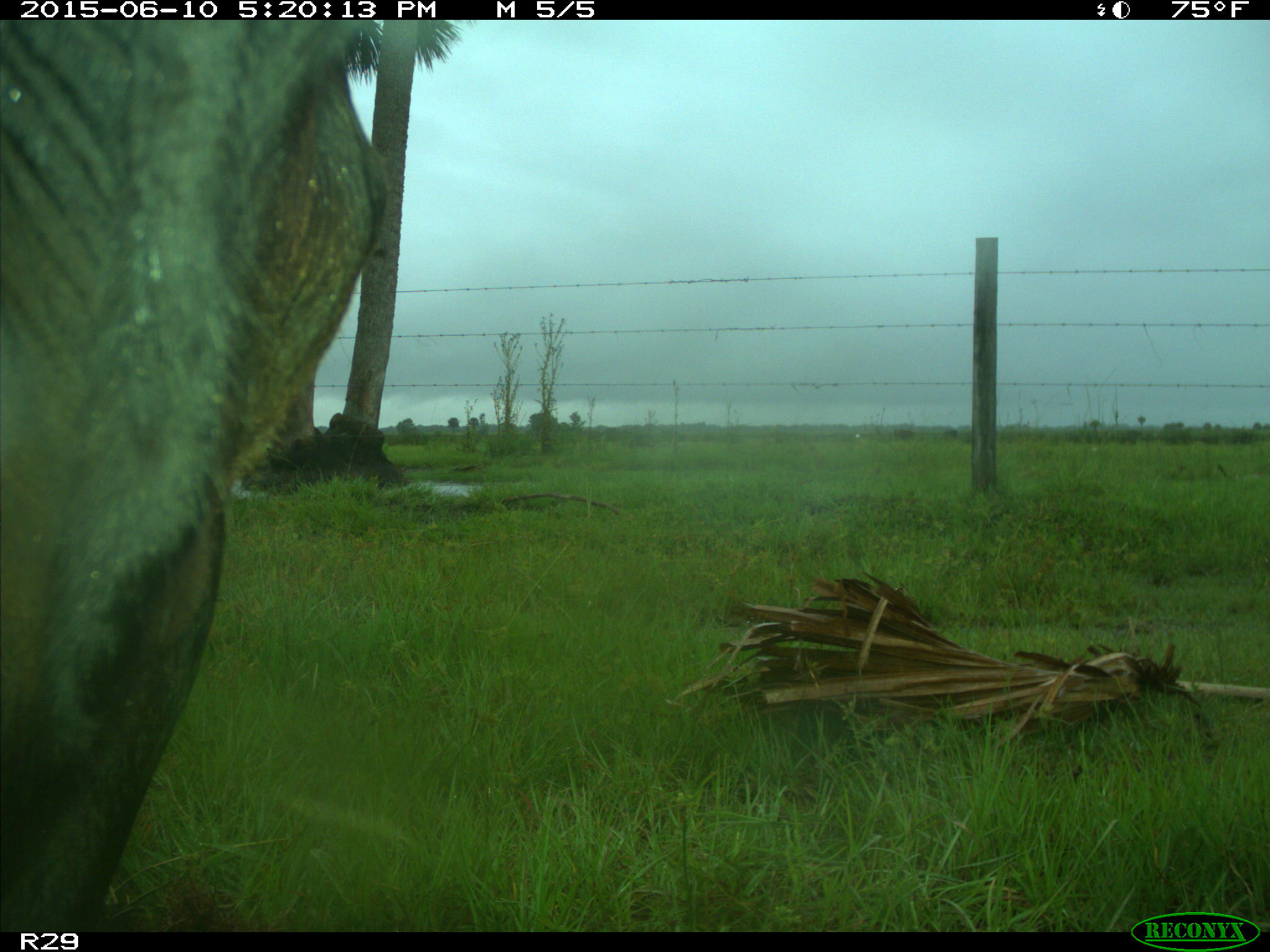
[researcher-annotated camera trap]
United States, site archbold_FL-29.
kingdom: Animalia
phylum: Chordata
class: Mammalia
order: Artiodactyla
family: Bovidae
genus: Bos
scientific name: Bos taurus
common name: domestic cow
Bos taurus (domestic cow).